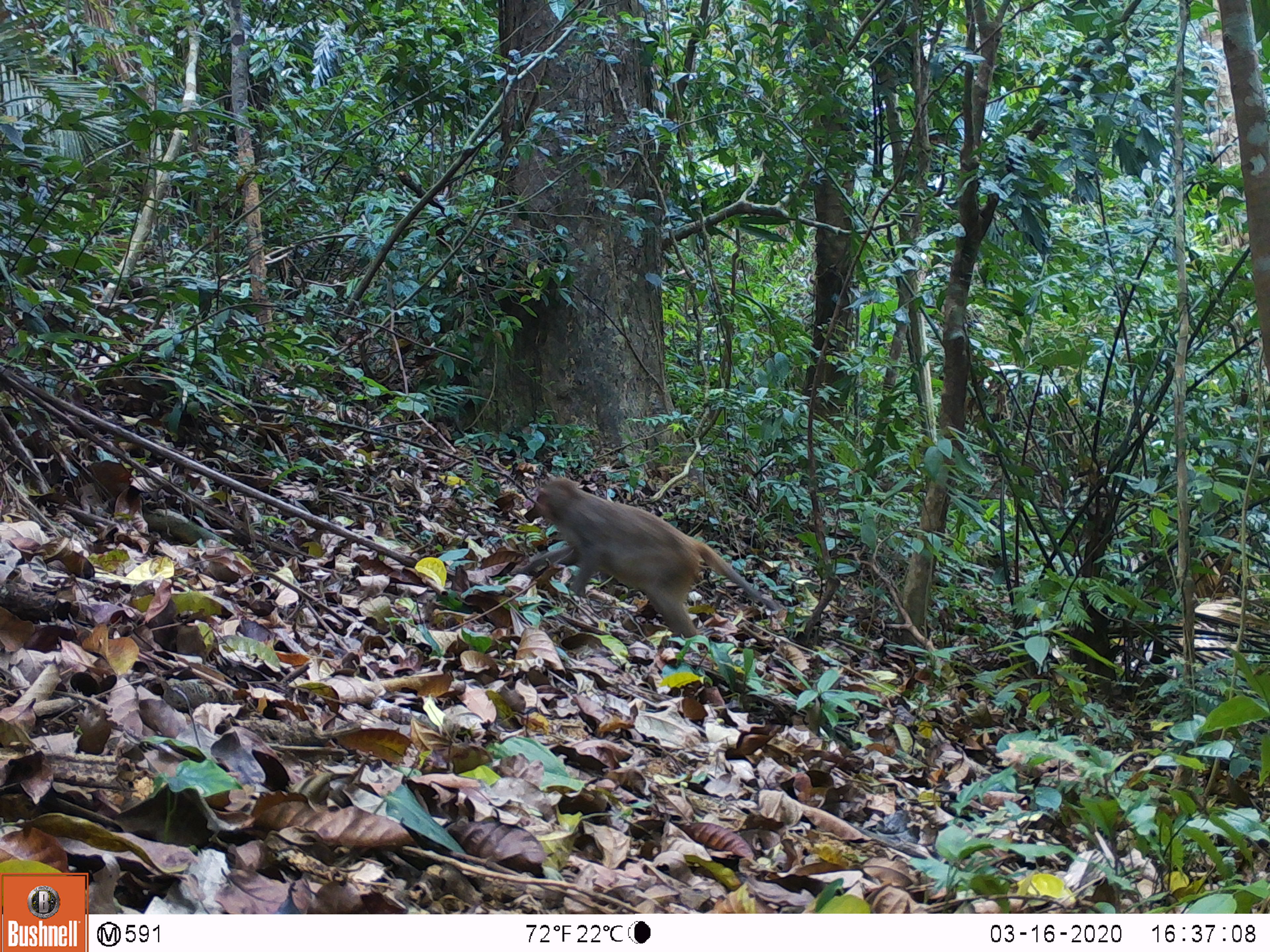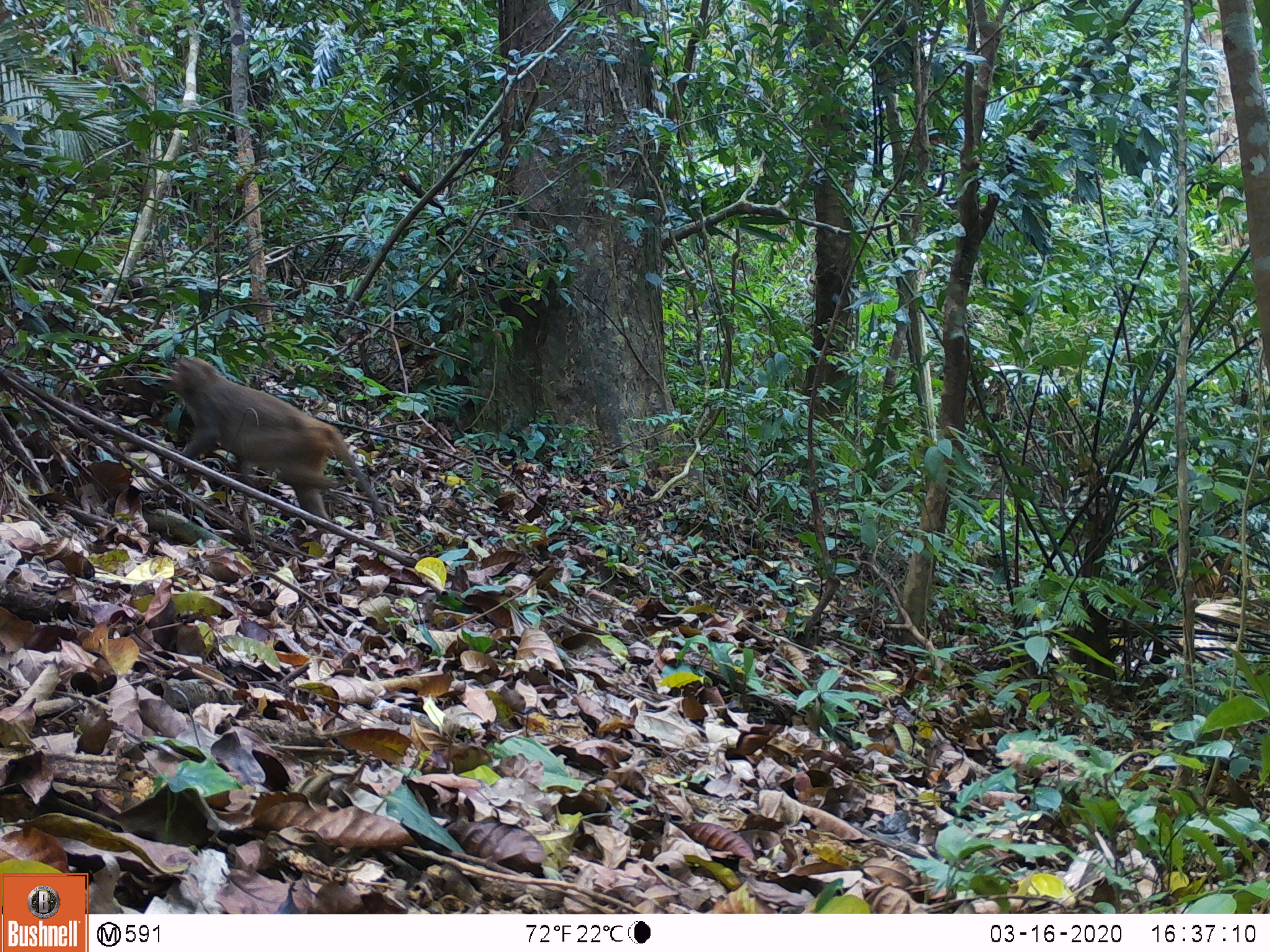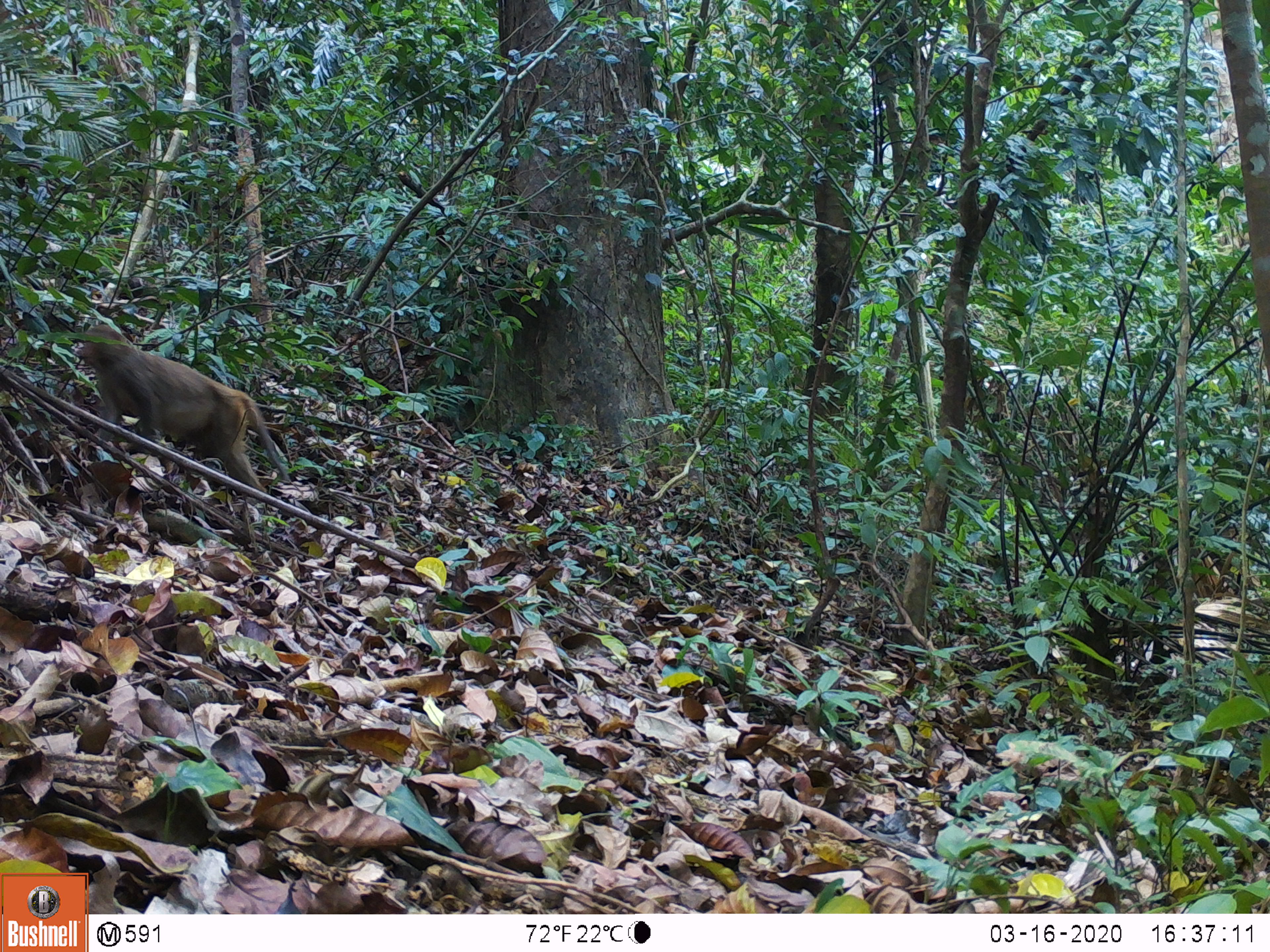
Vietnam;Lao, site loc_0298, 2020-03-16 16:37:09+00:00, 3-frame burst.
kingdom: Animalia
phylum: Chordata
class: Mammalia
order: Primates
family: Cercopithecidae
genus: Macaca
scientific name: Macaca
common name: macaques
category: assam or rhesus macaque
Assam or rhesus macaque (macaques) (Macaca). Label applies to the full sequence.